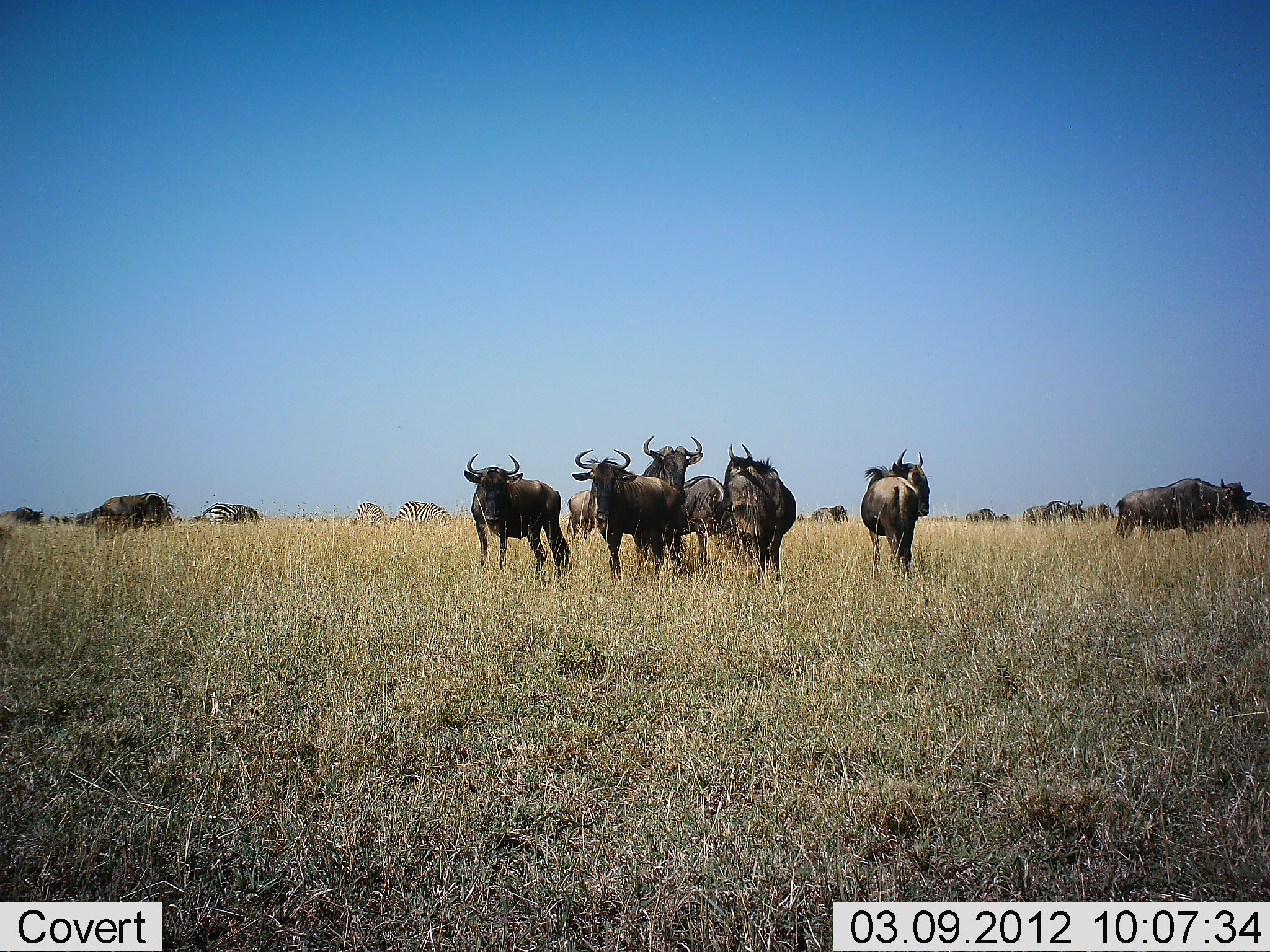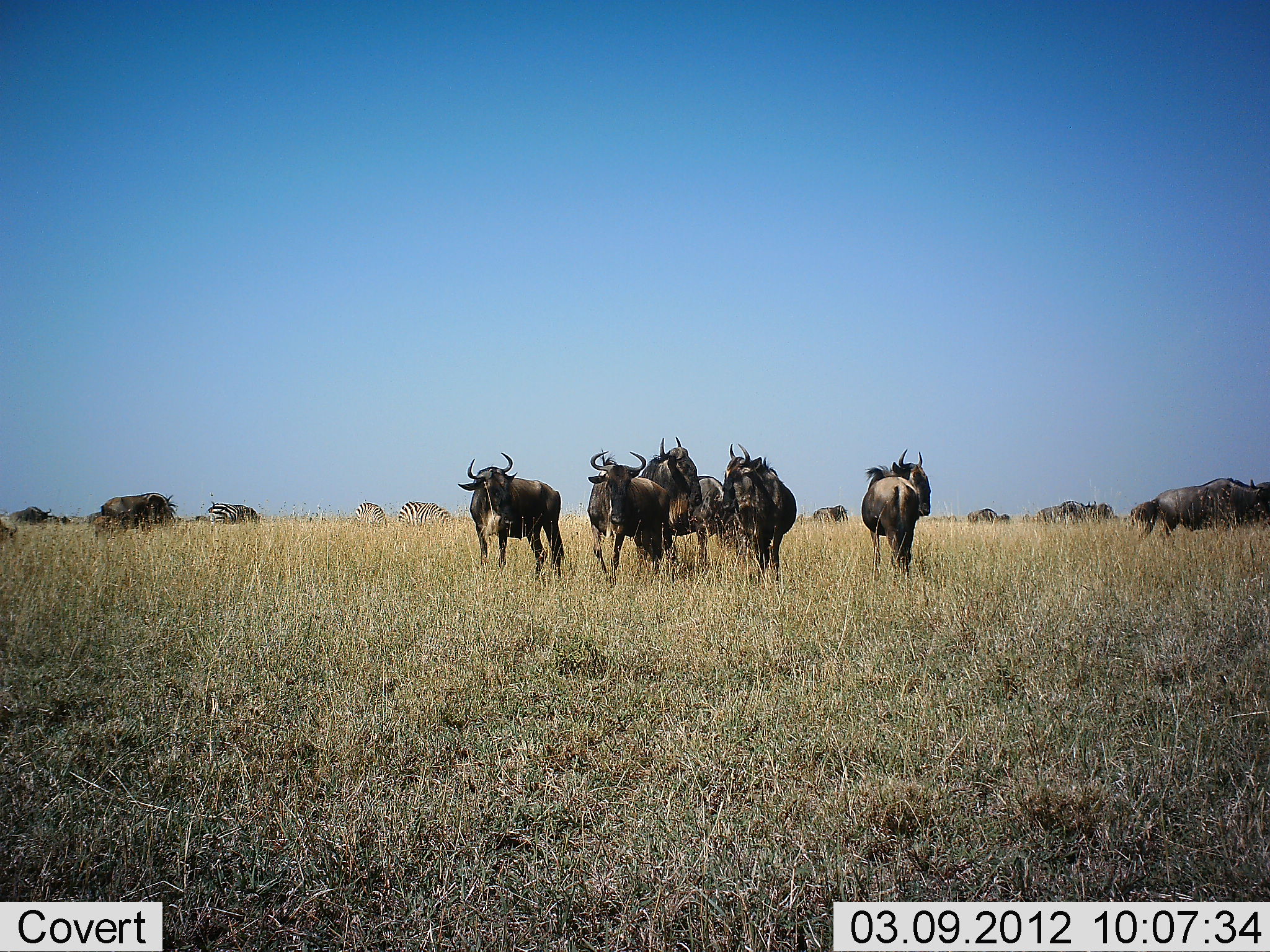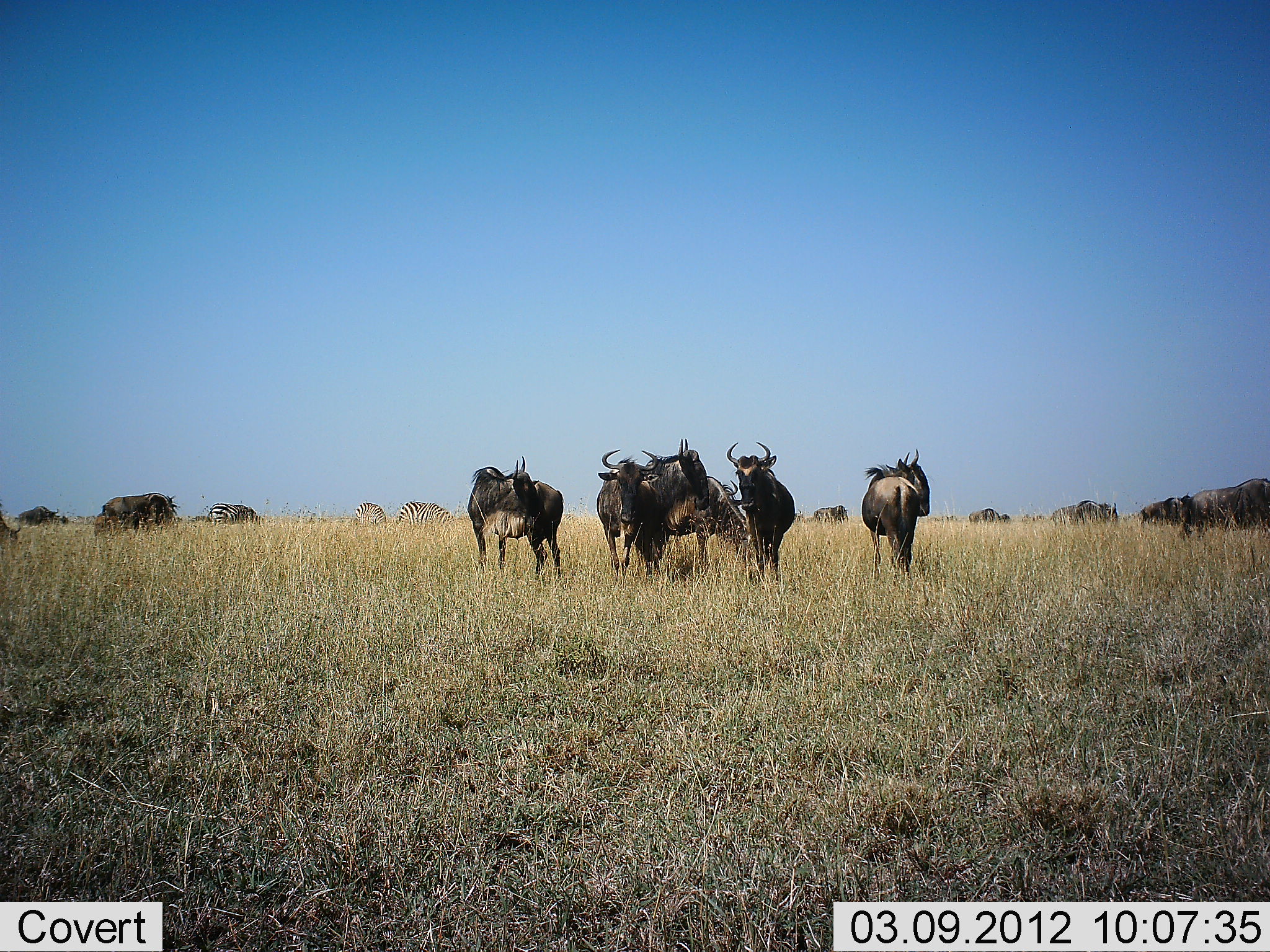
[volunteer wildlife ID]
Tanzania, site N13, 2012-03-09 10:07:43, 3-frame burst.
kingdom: Animalia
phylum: Chordata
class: Mammalia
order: Artiodactyla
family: Bovidae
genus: Connochaetes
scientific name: Connochaetes taurinus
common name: blue wildebeest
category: wildebeest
Wildebeest (blue wildebeest) (Connochaetes taurinus), count 11-50. Behavior (volunteer vote fractions): standing 83%, resting 0%, moving 62%, interacting 3%. Young present (vote fraction): 0%. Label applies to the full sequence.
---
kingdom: Animalia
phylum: Chordata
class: Mammalia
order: Perissodactyla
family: Equidae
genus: Equus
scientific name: Equus quagga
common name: plains zebra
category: zebra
Zebra (plains zebra) (Equus quagga), count 3. Behavior (volunteer vote fractions): standing 42%, resting 0%, moving 5%, interacting 0%. Young present (vote fraction): 0%. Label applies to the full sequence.